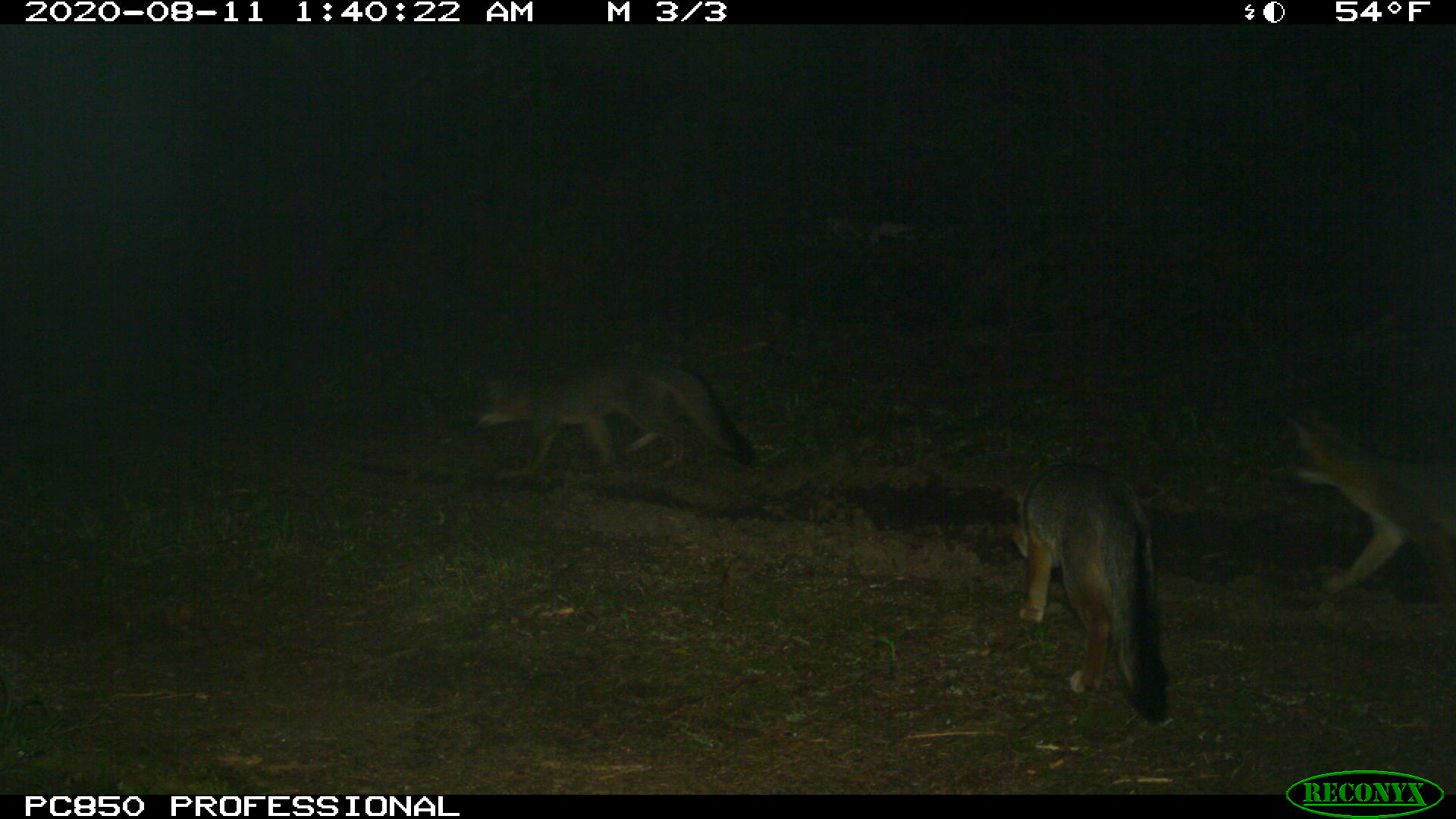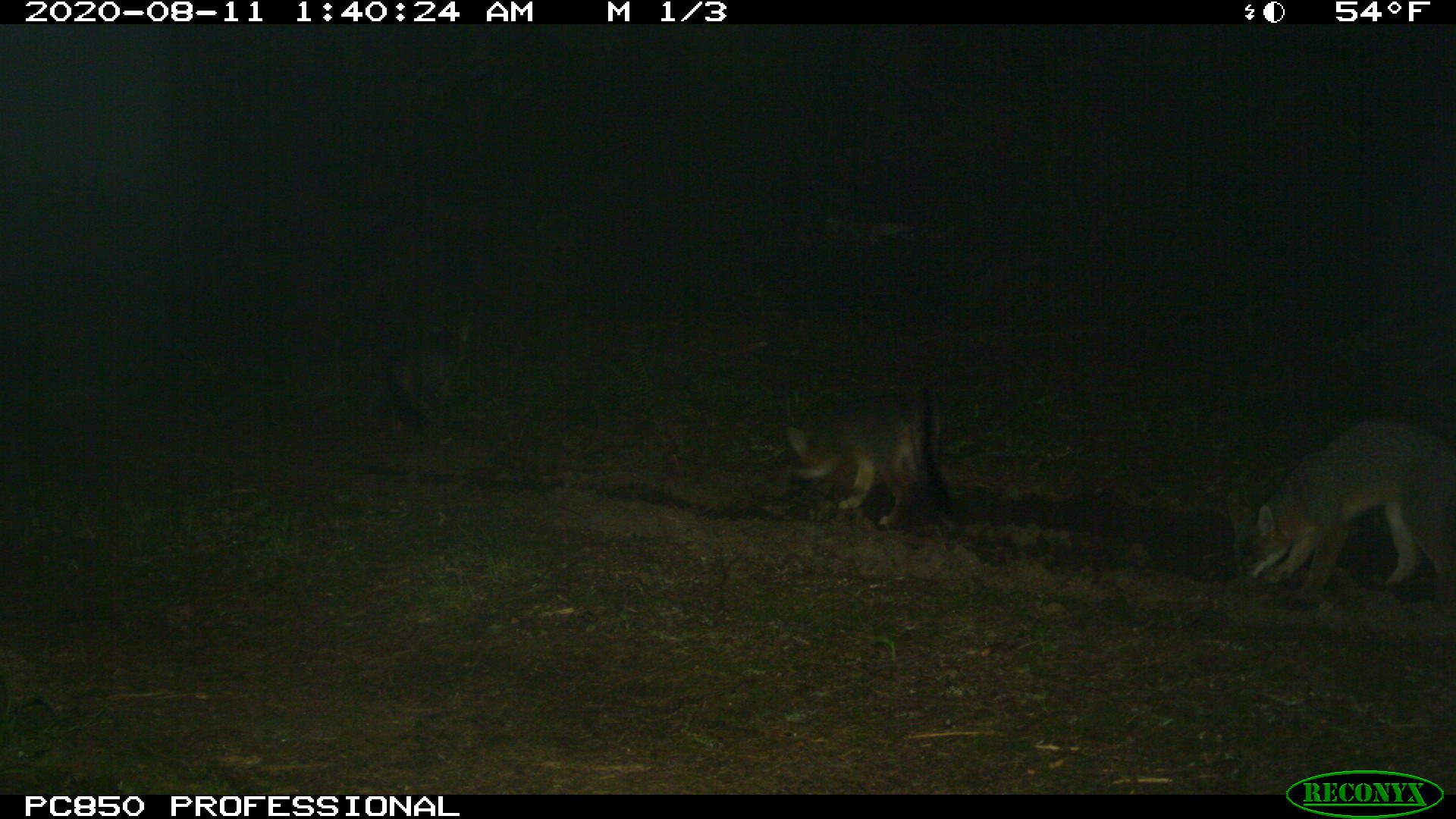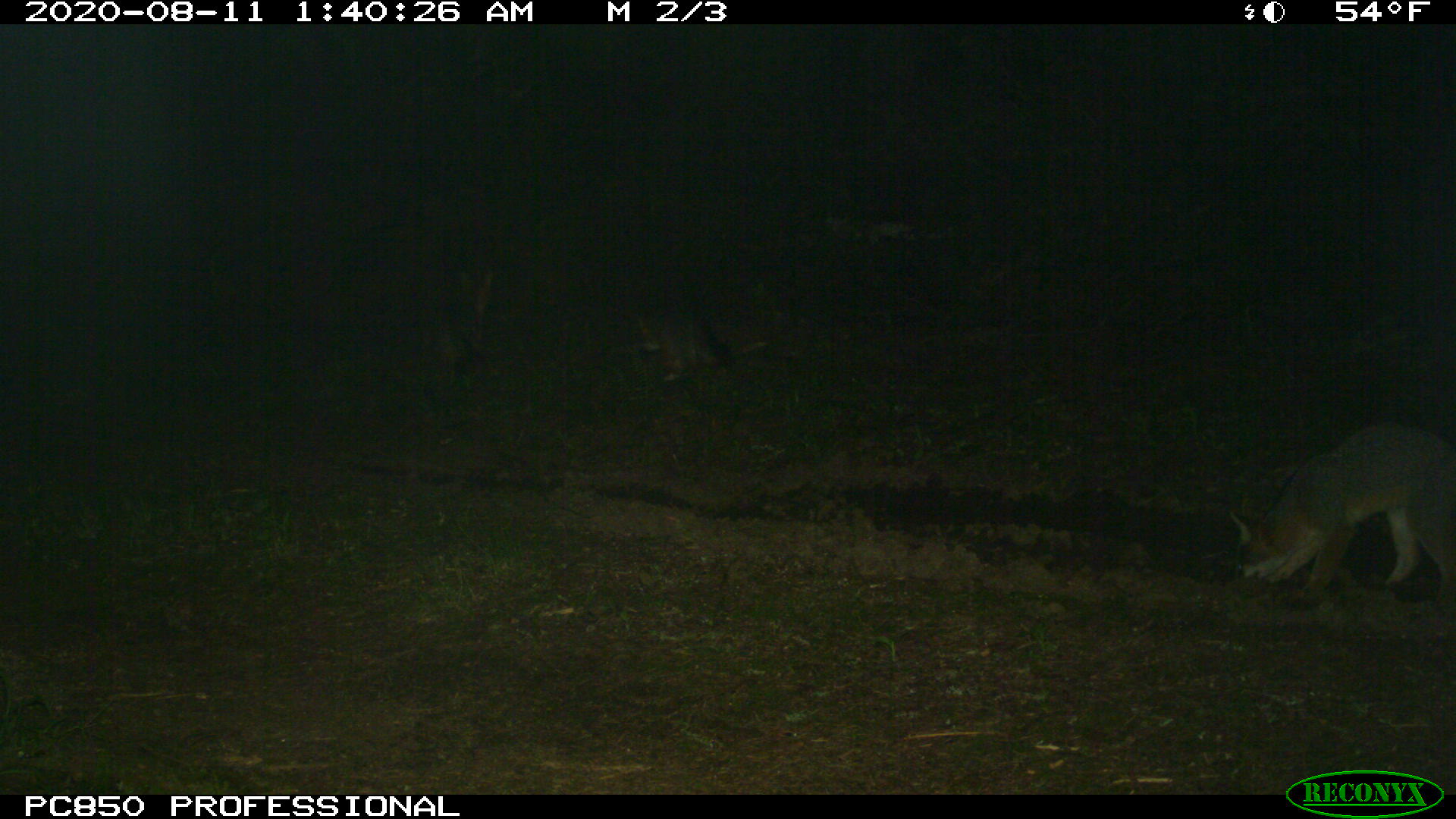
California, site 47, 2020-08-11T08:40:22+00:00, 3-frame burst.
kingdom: Animalia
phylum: Chordata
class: Mammalia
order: Carnivora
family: Canidae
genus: Urocyon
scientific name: Urocyon cinereoargenteus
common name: gray fox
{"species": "gray fox (Urocyon cinereoargenteus)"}